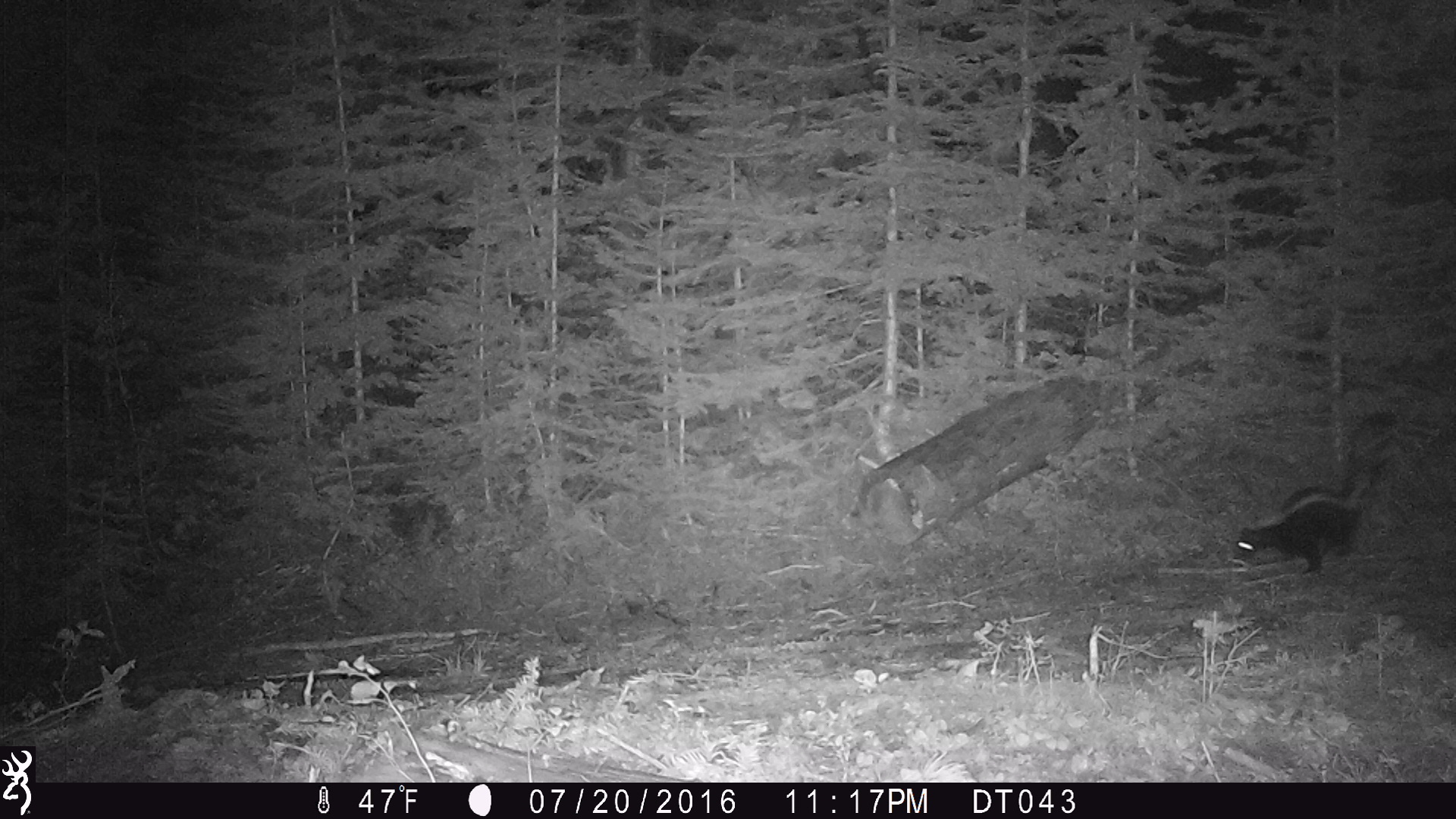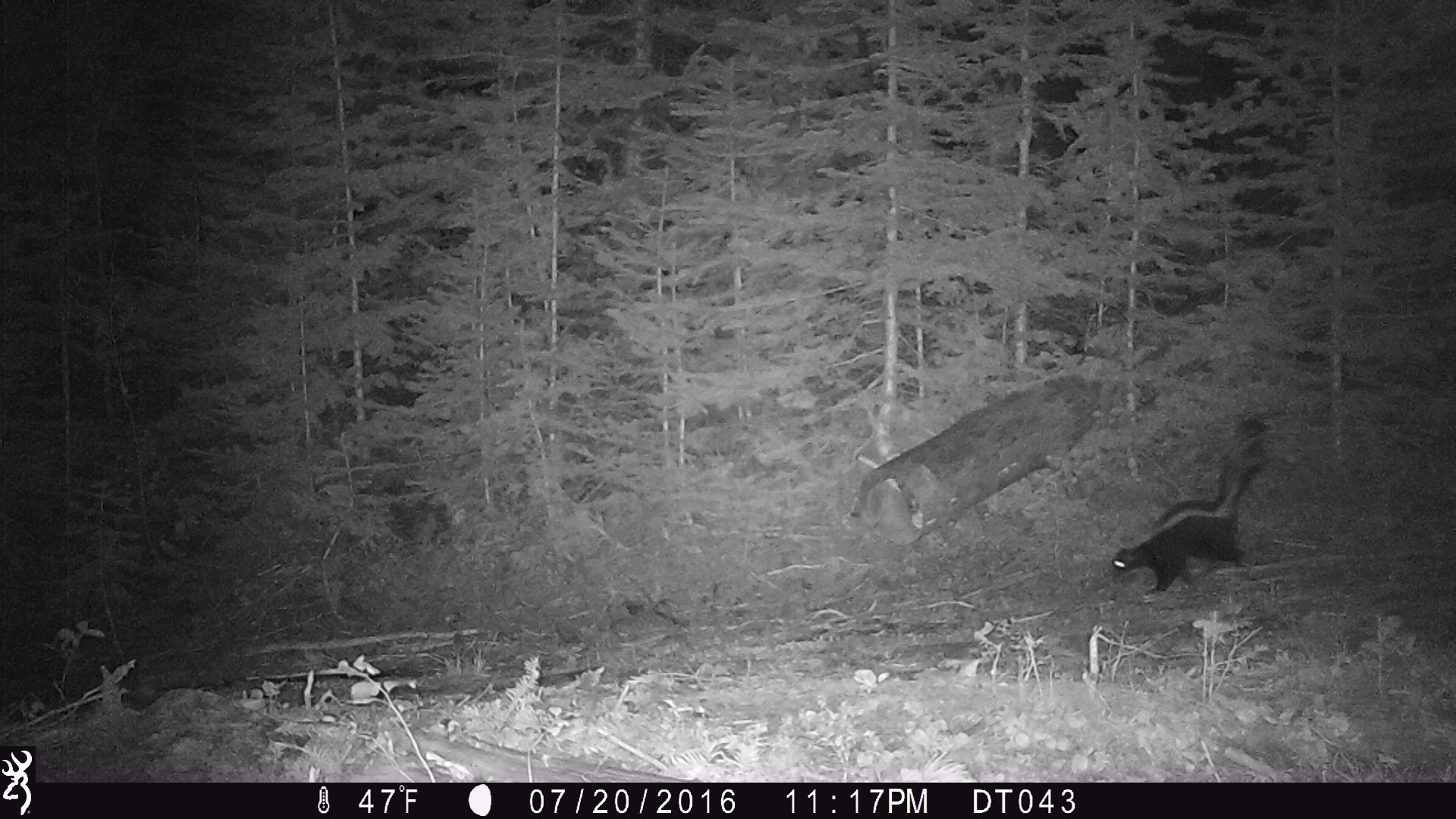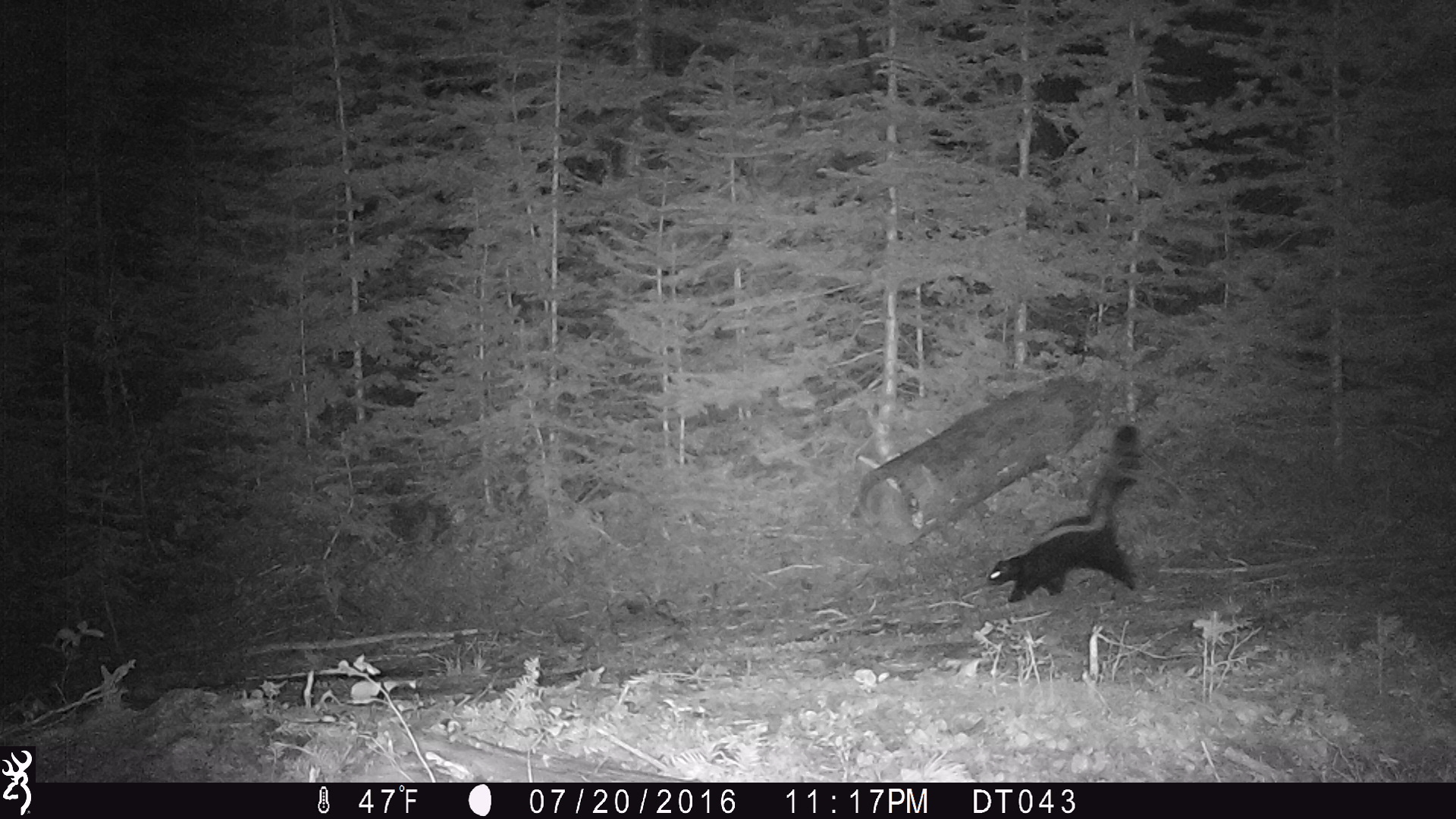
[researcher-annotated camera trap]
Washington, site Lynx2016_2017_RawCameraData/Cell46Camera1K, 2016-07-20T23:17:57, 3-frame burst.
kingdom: Animalia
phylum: Chordata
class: Mammalia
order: Carnivora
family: Mephitidae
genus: Mephitis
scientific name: Mephitis mephitis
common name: striped skunk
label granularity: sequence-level